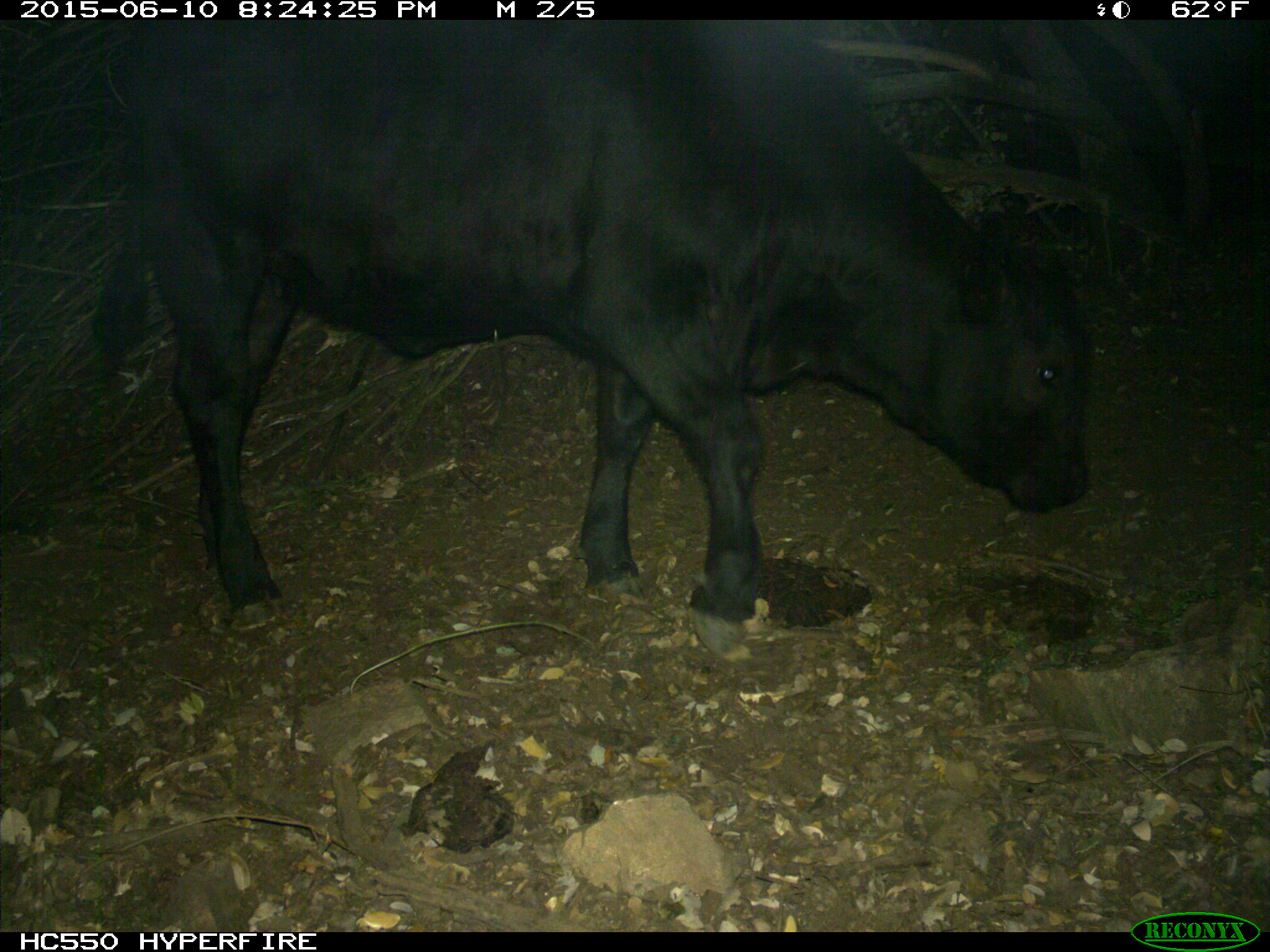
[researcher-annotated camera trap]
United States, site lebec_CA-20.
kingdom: Animalia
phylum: Chordata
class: Mammalia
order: Artiodactyla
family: Bovidae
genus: Bos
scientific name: Bos taurus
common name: domestic cow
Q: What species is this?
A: Bos taurus (domestic cow).